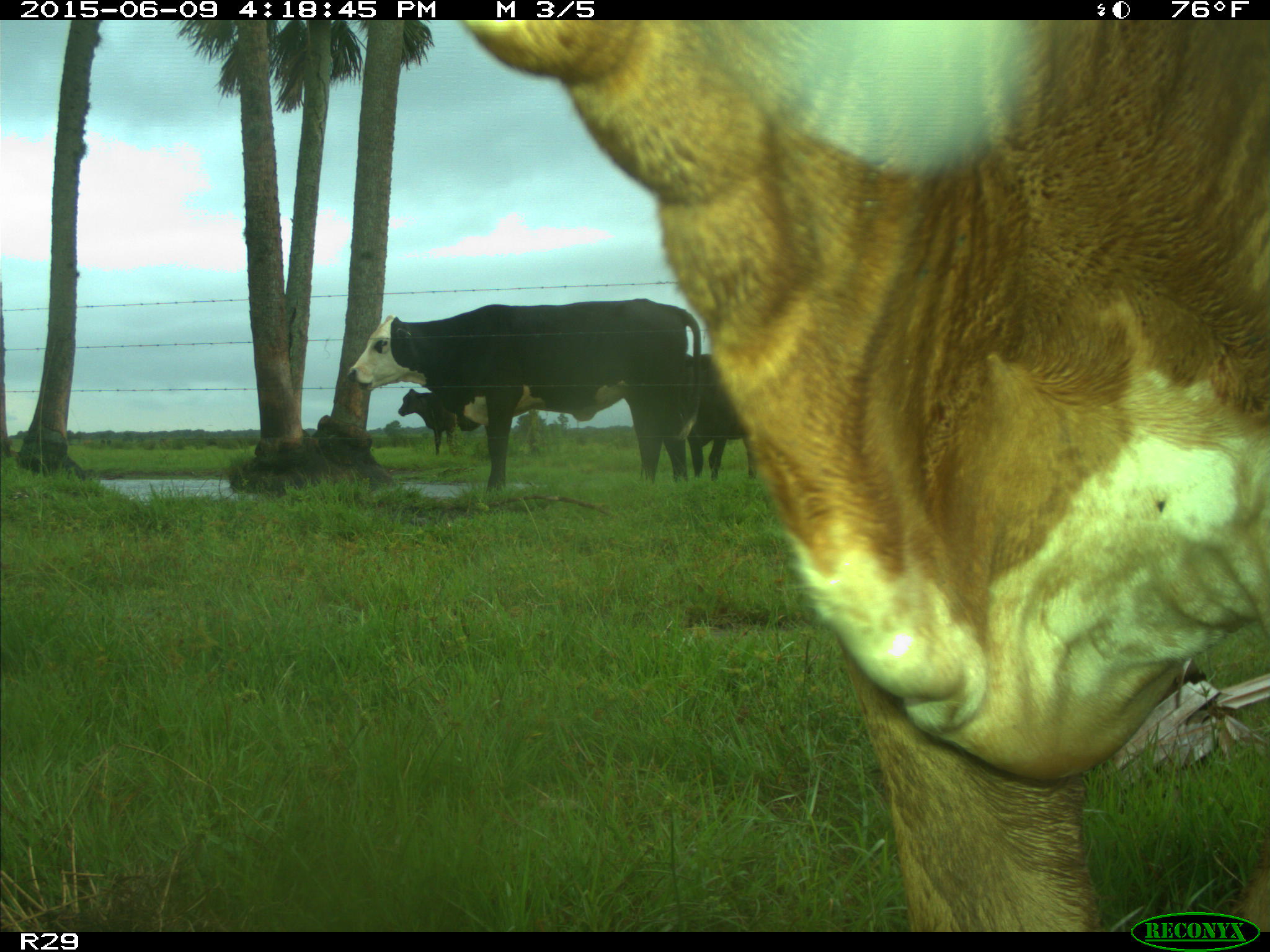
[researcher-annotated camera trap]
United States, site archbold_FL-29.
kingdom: Animalia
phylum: Chordata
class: Mammalia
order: Artiodactyla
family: Bovidae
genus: Bos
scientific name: Bos taurus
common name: domestic cow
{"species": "Bos taurus (domestic cow)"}